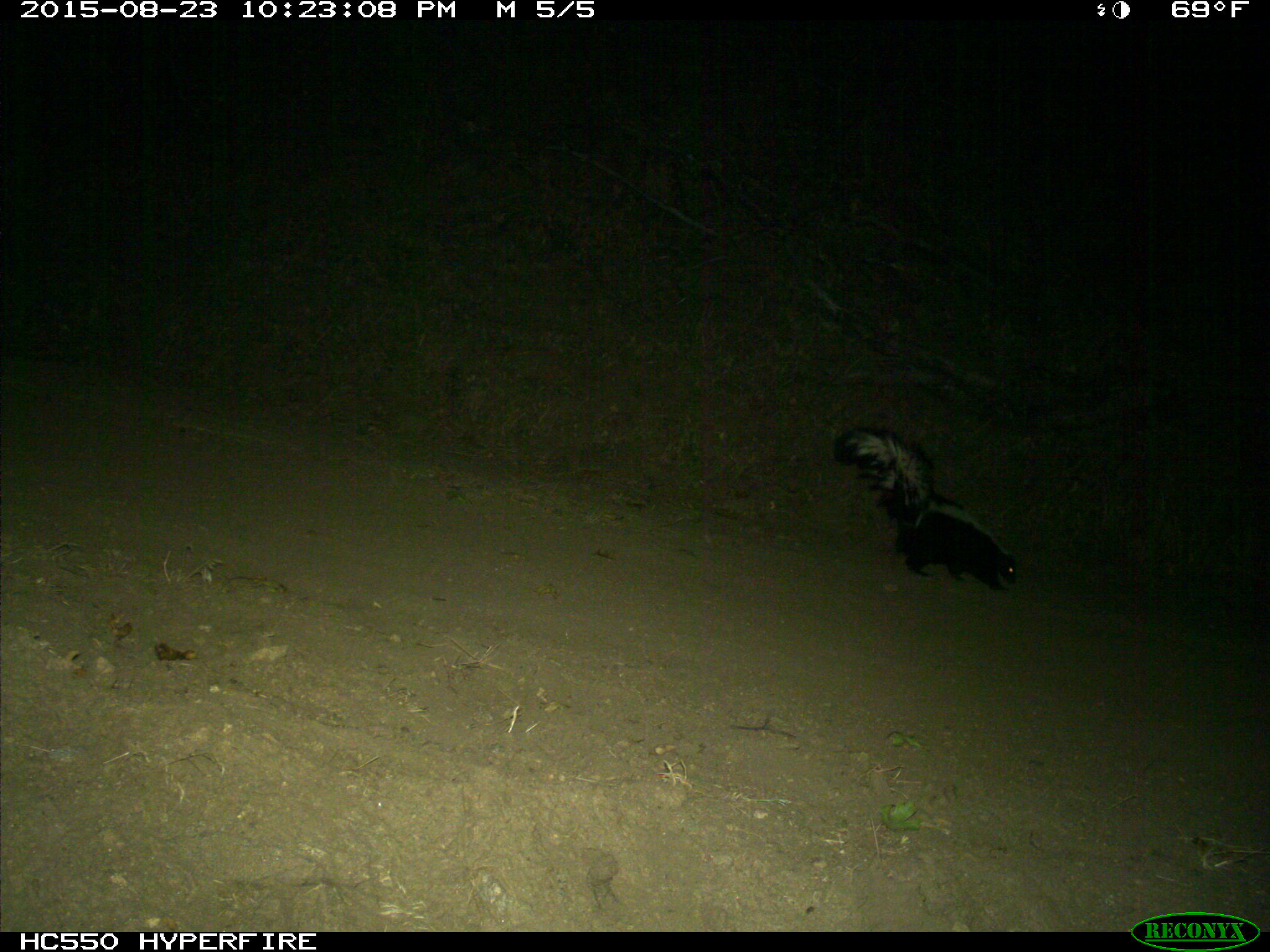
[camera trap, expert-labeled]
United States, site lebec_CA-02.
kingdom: Animalia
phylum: Chordata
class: Mammalia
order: Carnivora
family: Mephitidae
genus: Mephitis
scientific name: Mephitis mephitis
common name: striped skunk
Mephitis mephitis (striped skunk).